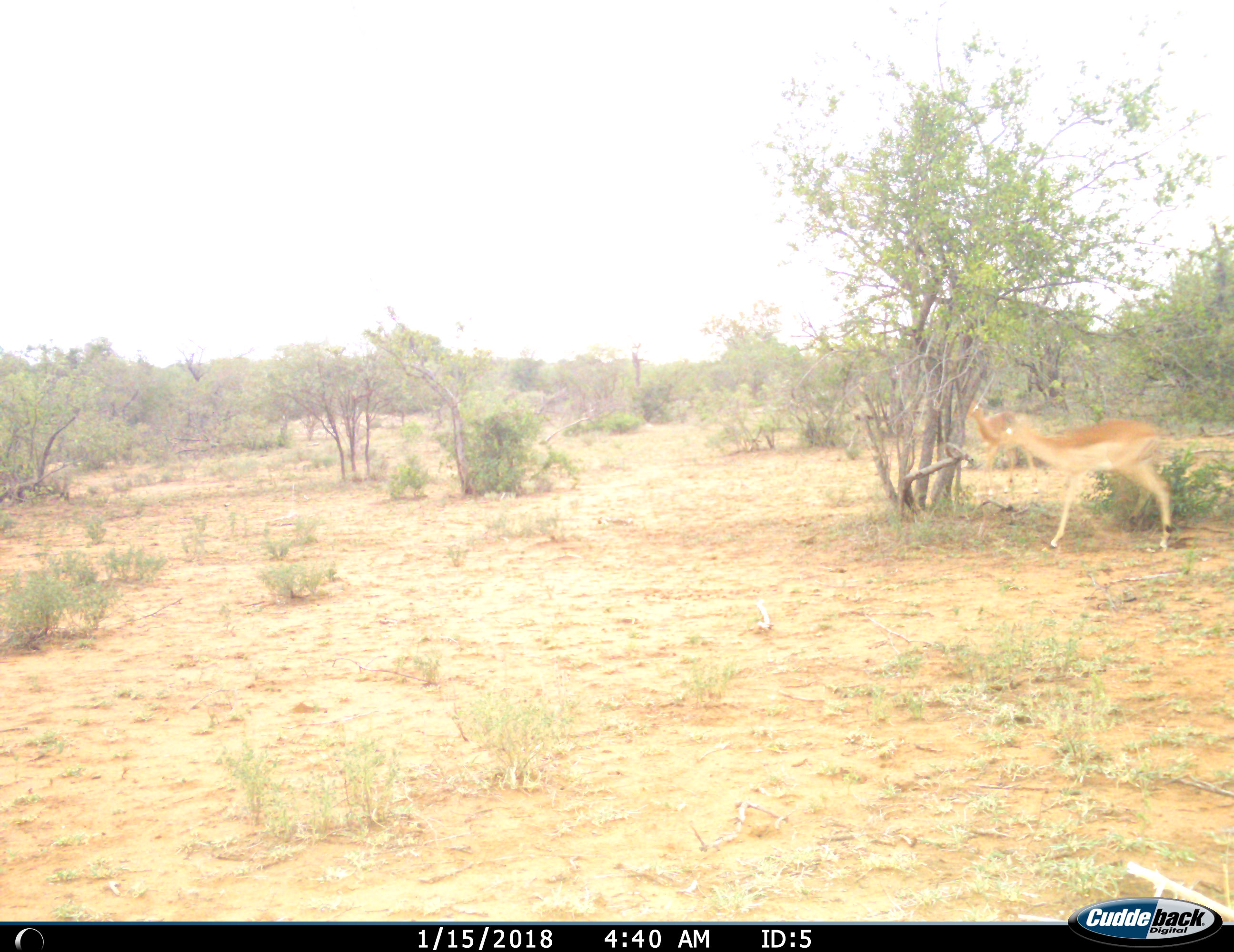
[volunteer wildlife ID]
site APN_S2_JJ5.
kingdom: Animalia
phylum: Chordata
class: Mammalia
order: Artiodactyla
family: Bovidae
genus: Aepyceros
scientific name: Aepyceros melampus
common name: impala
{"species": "impala (Aepyceros melampus)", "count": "2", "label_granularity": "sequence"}